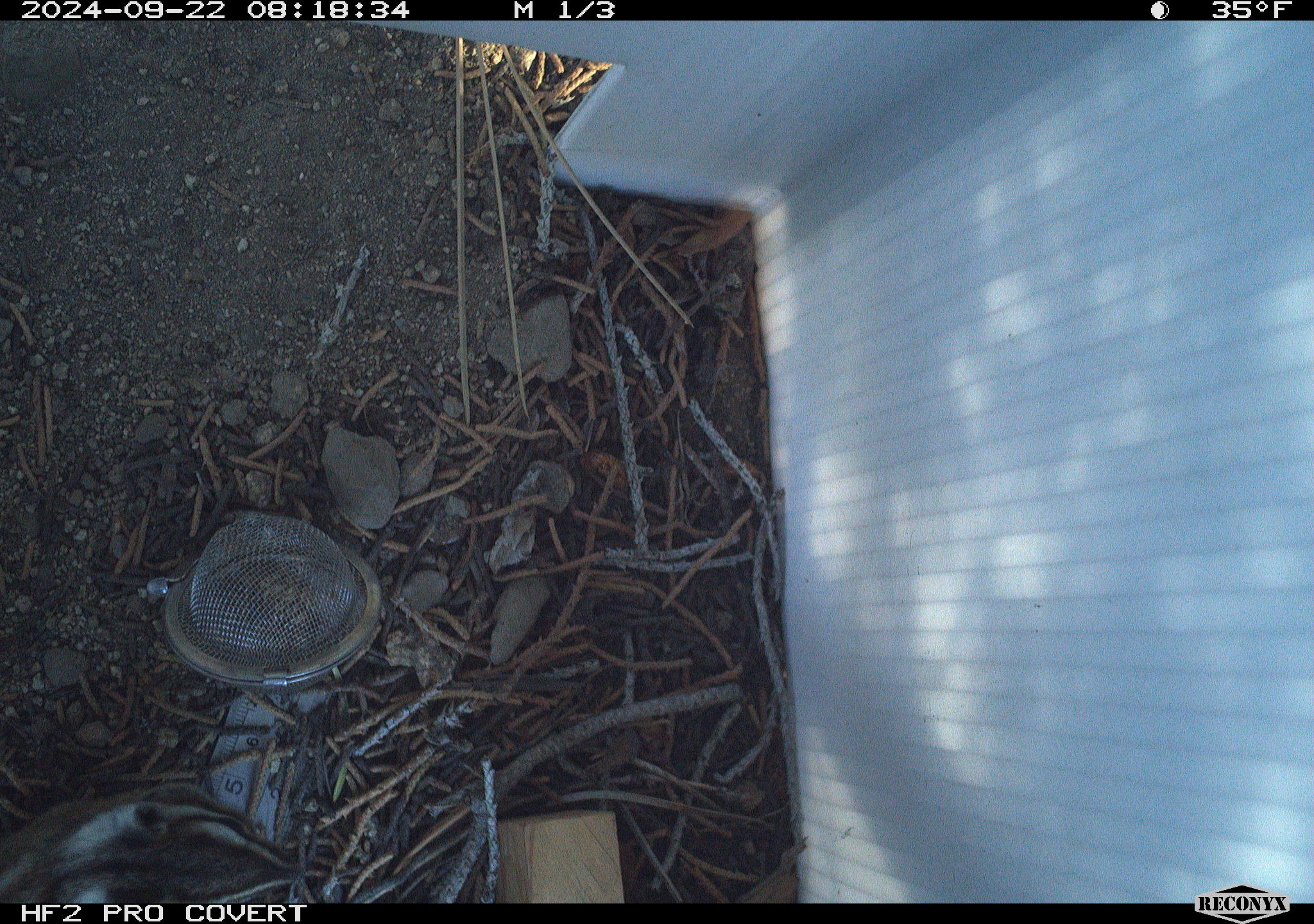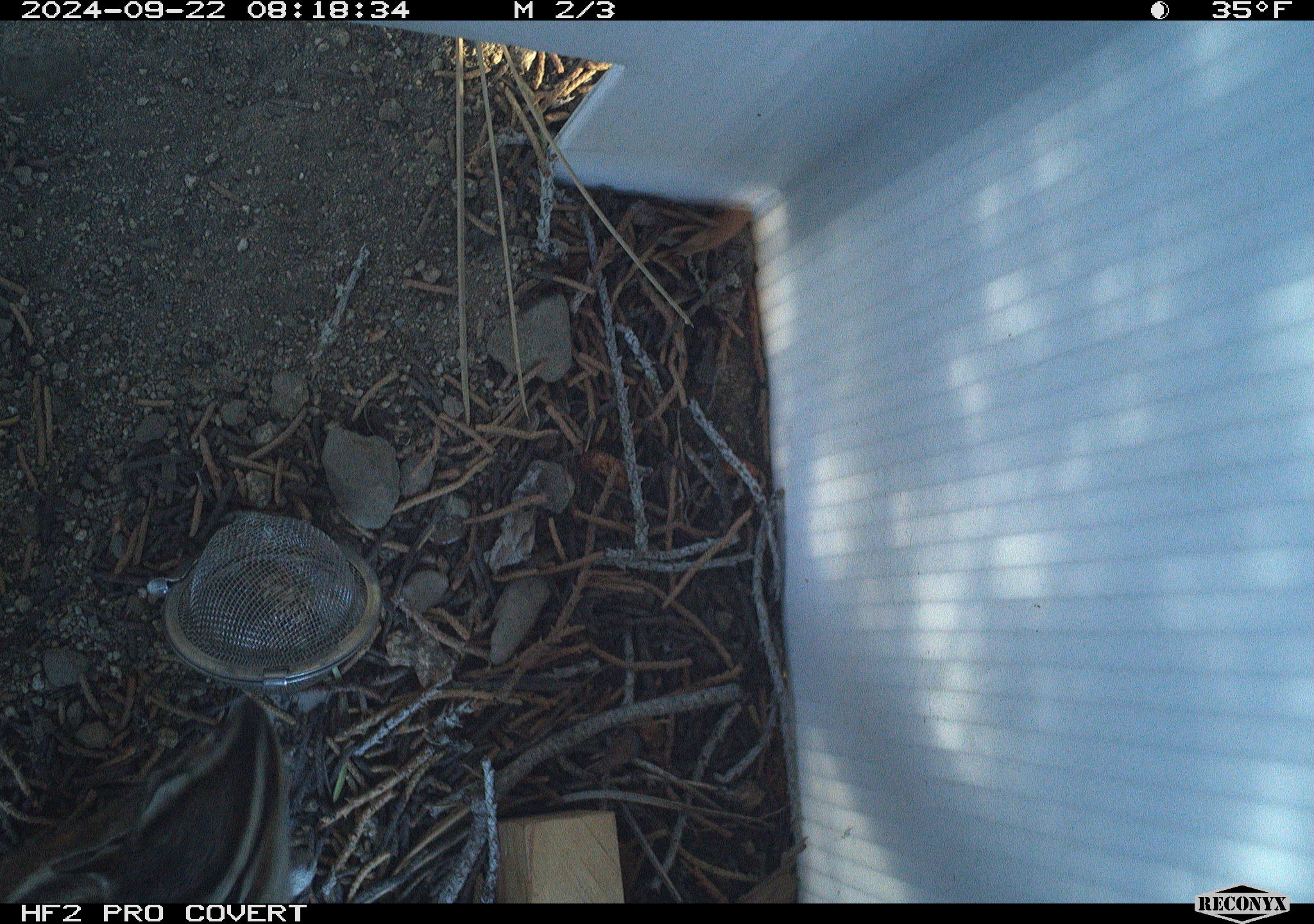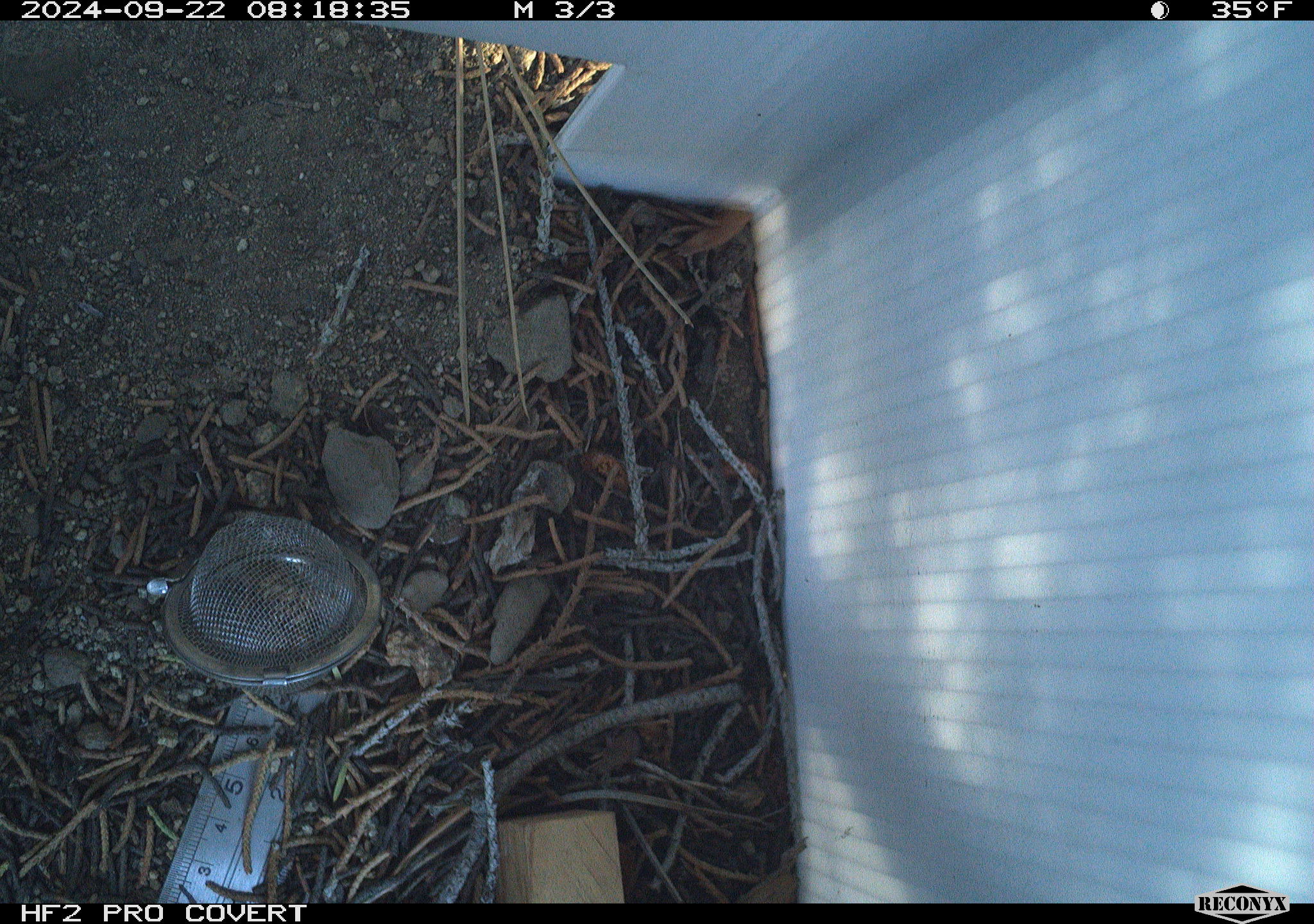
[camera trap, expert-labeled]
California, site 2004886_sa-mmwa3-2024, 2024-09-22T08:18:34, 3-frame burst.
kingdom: Animalia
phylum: Chordata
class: Mammalia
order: Rodentia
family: Sciuridae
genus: Neotamias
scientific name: Neotamias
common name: western chipmunks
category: neotamias species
Neotamias species (western chipmunks) (Neotamias).